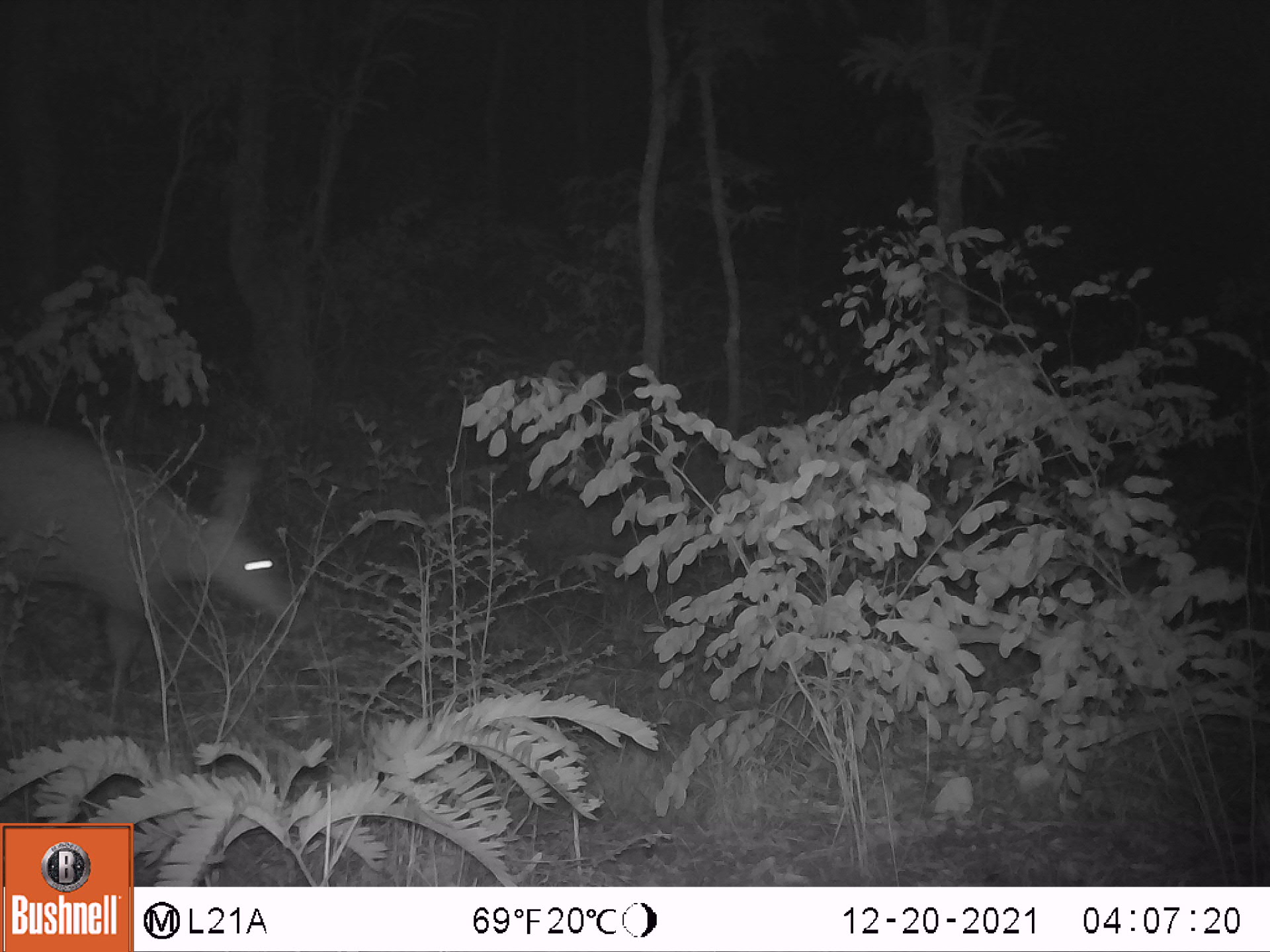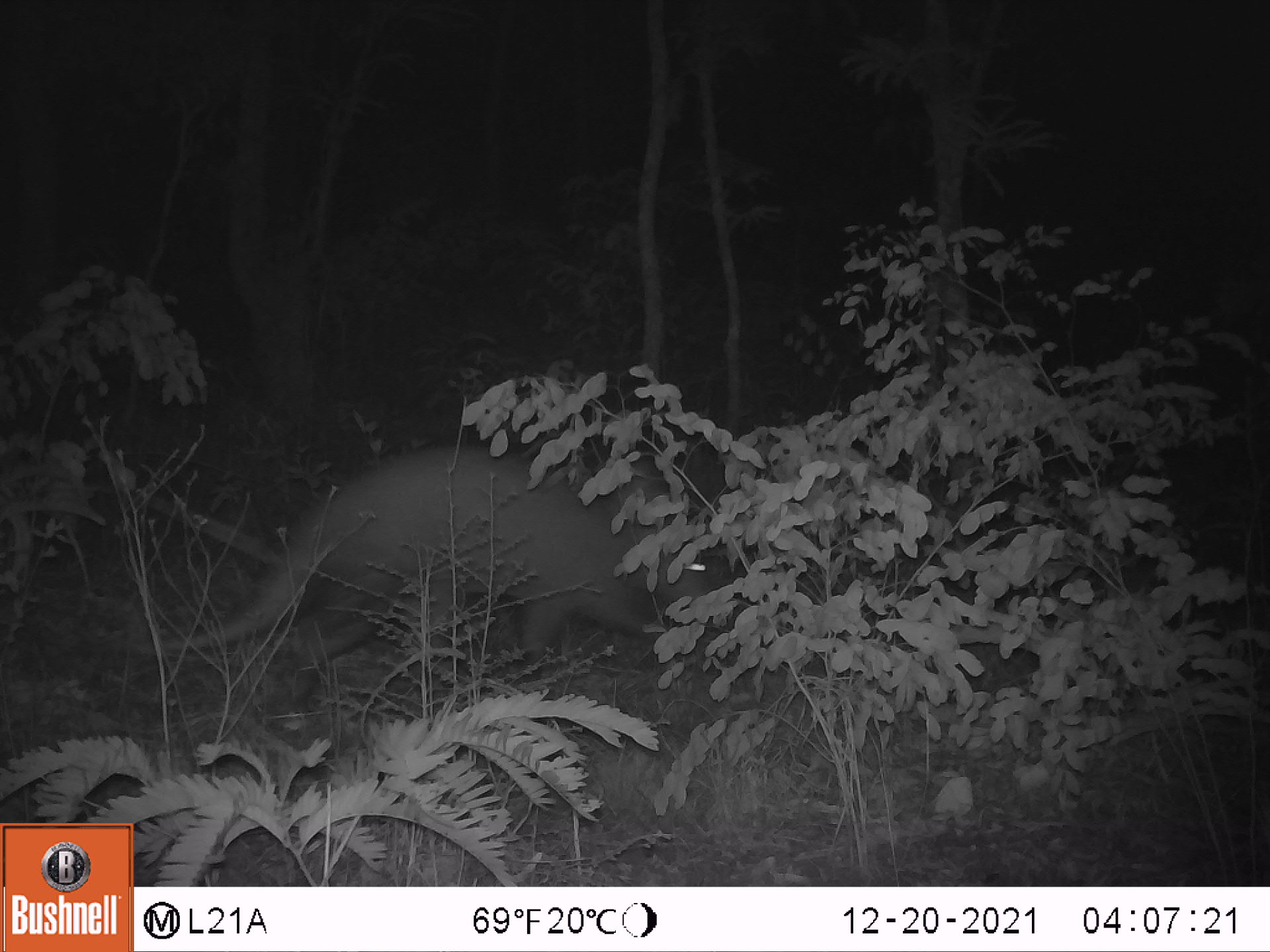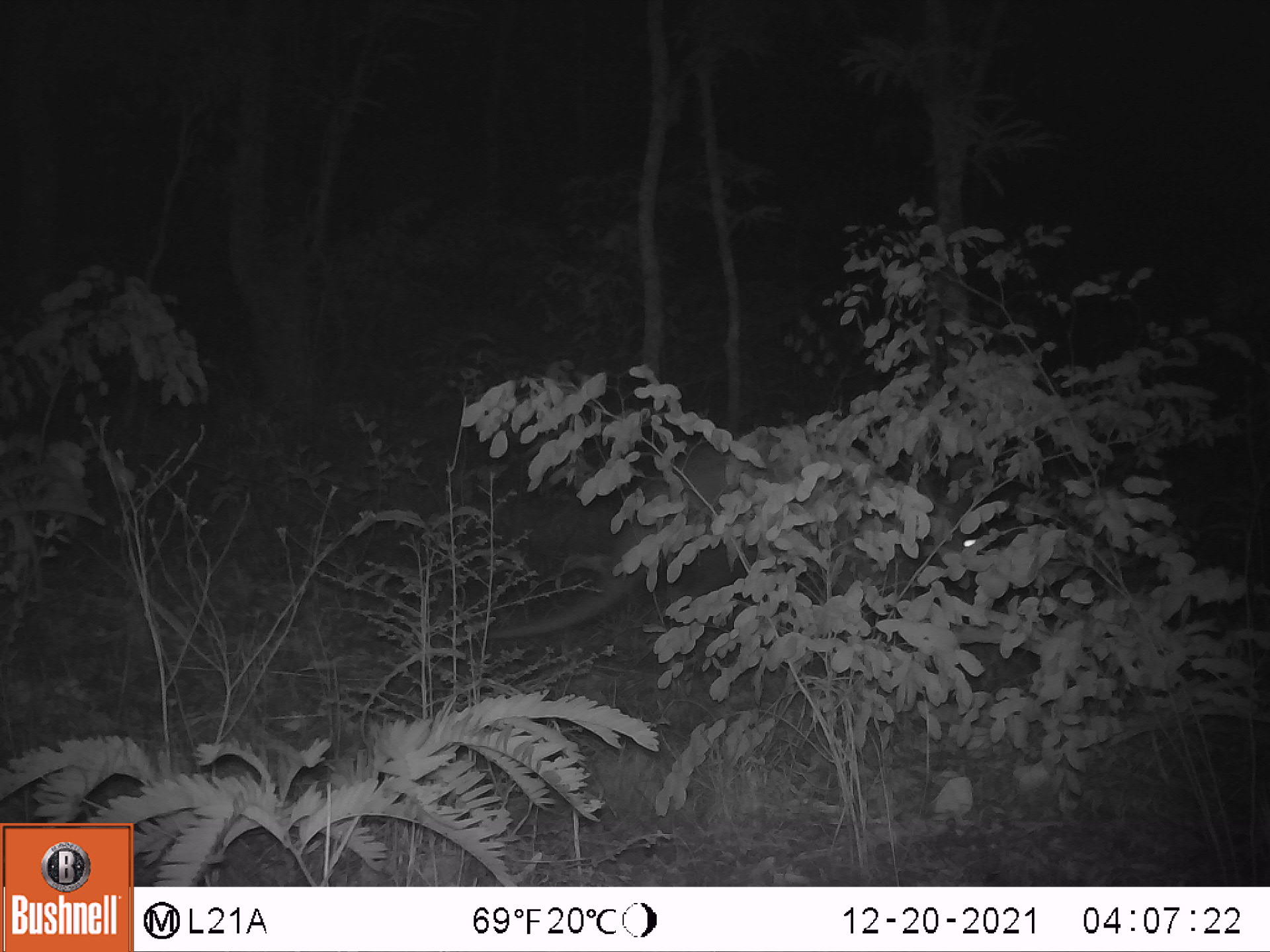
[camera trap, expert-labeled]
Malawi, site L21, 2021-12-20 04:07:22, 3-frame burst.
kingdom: Animalia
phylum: Chordata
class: Mammalia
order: Tubulidentata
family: Orycteropodidae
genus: Orycteropus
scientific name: Orycteropus afer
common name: aardvark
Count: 1.